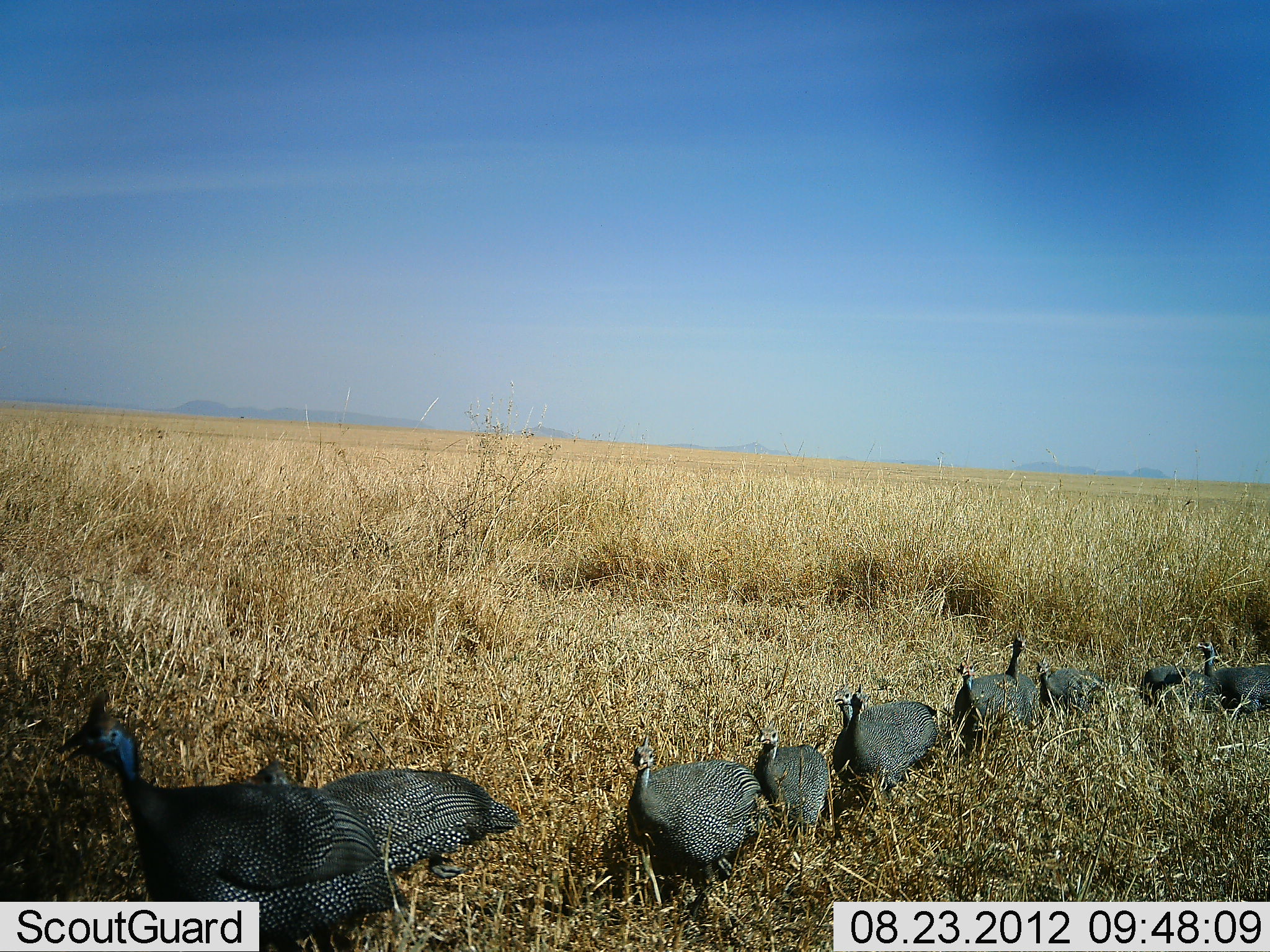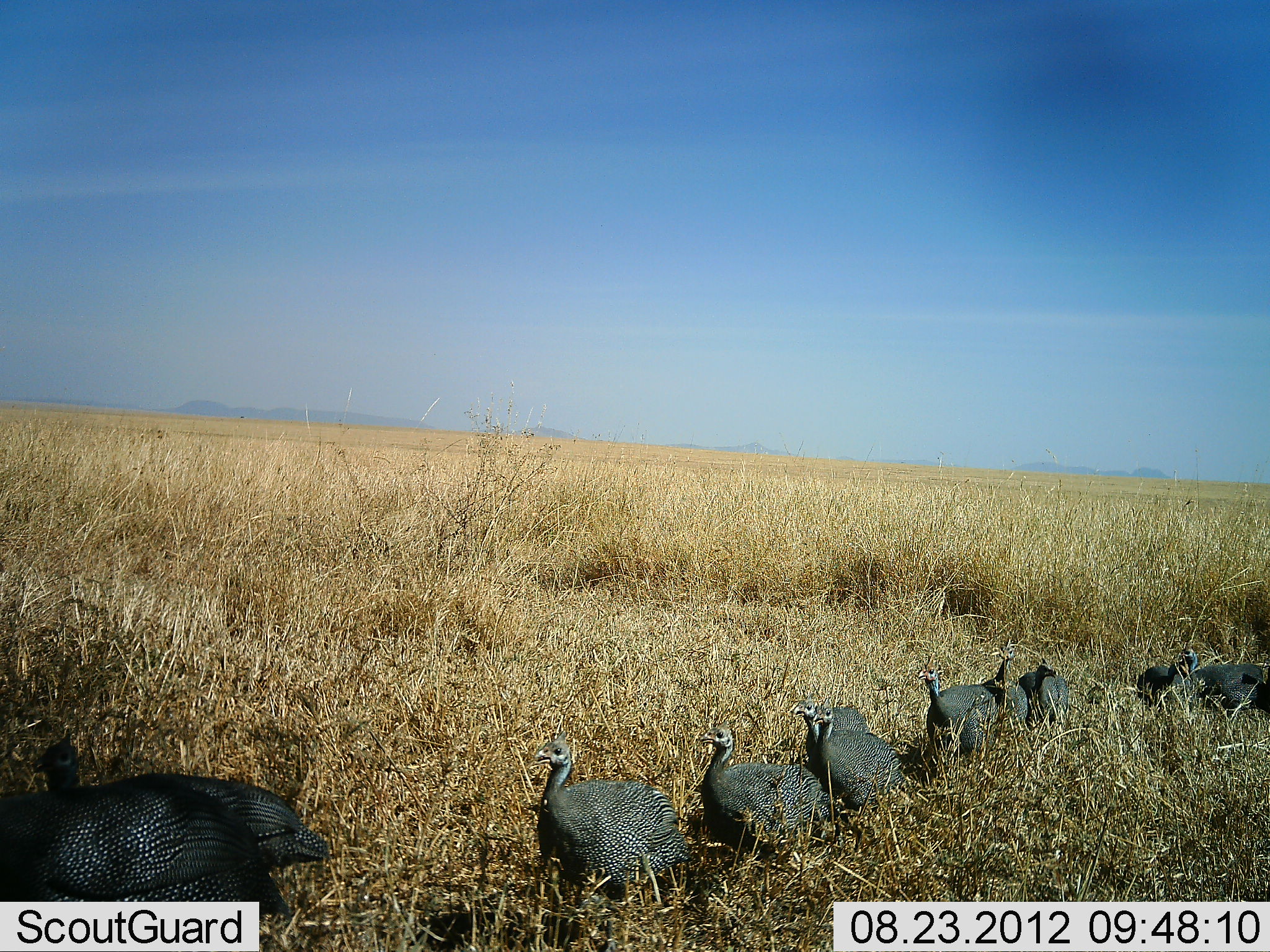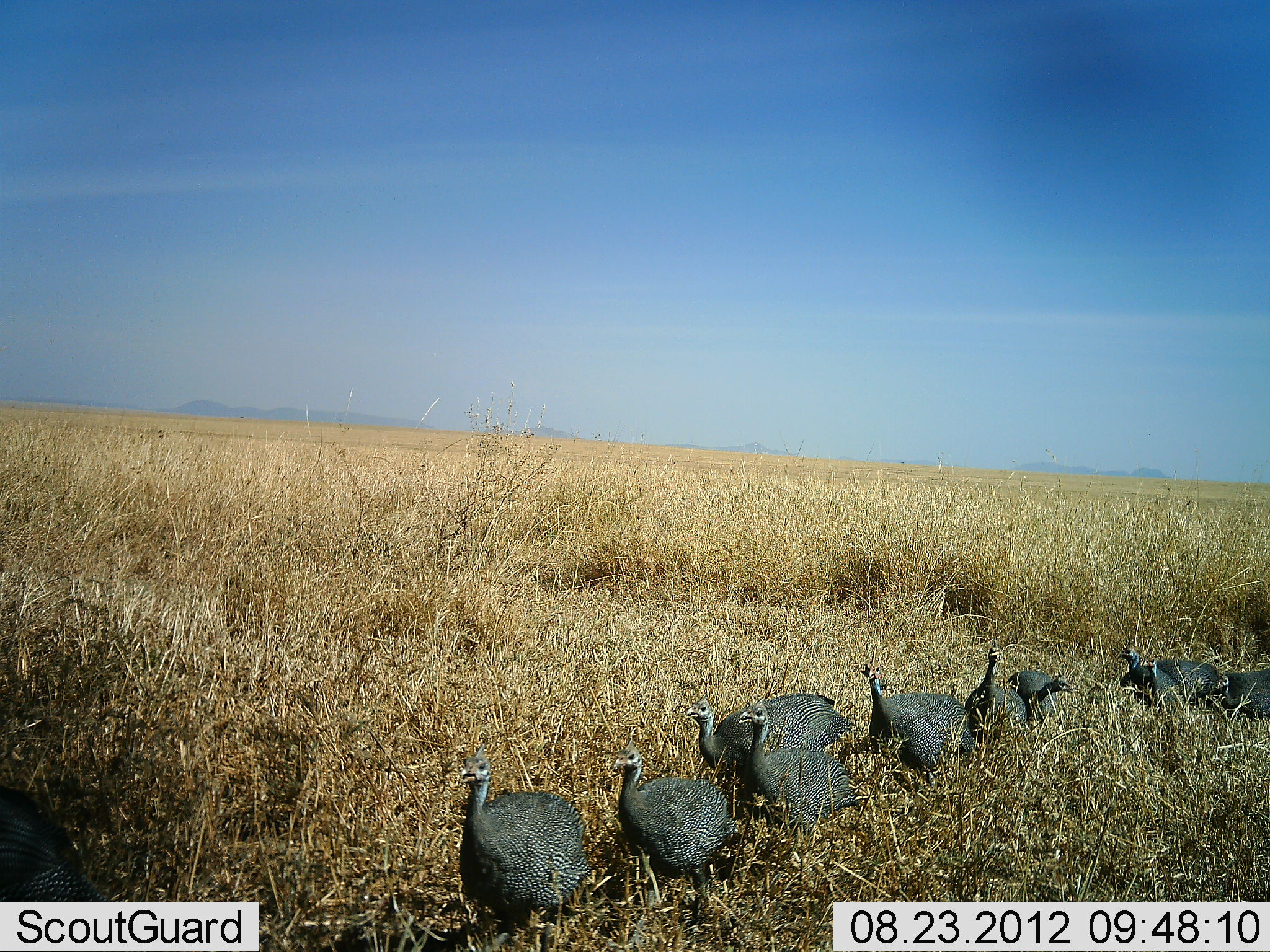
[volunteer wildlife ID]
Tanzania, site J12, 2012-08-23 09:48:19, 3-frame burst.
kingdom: Animalia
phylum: Chordata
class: Aves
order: Galliformes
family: Numididae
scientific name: Numididae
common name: guinea fowl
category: guineafowl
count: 11-50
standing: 0%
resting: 0%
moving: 100%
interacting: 0%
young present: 10%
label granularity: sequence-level